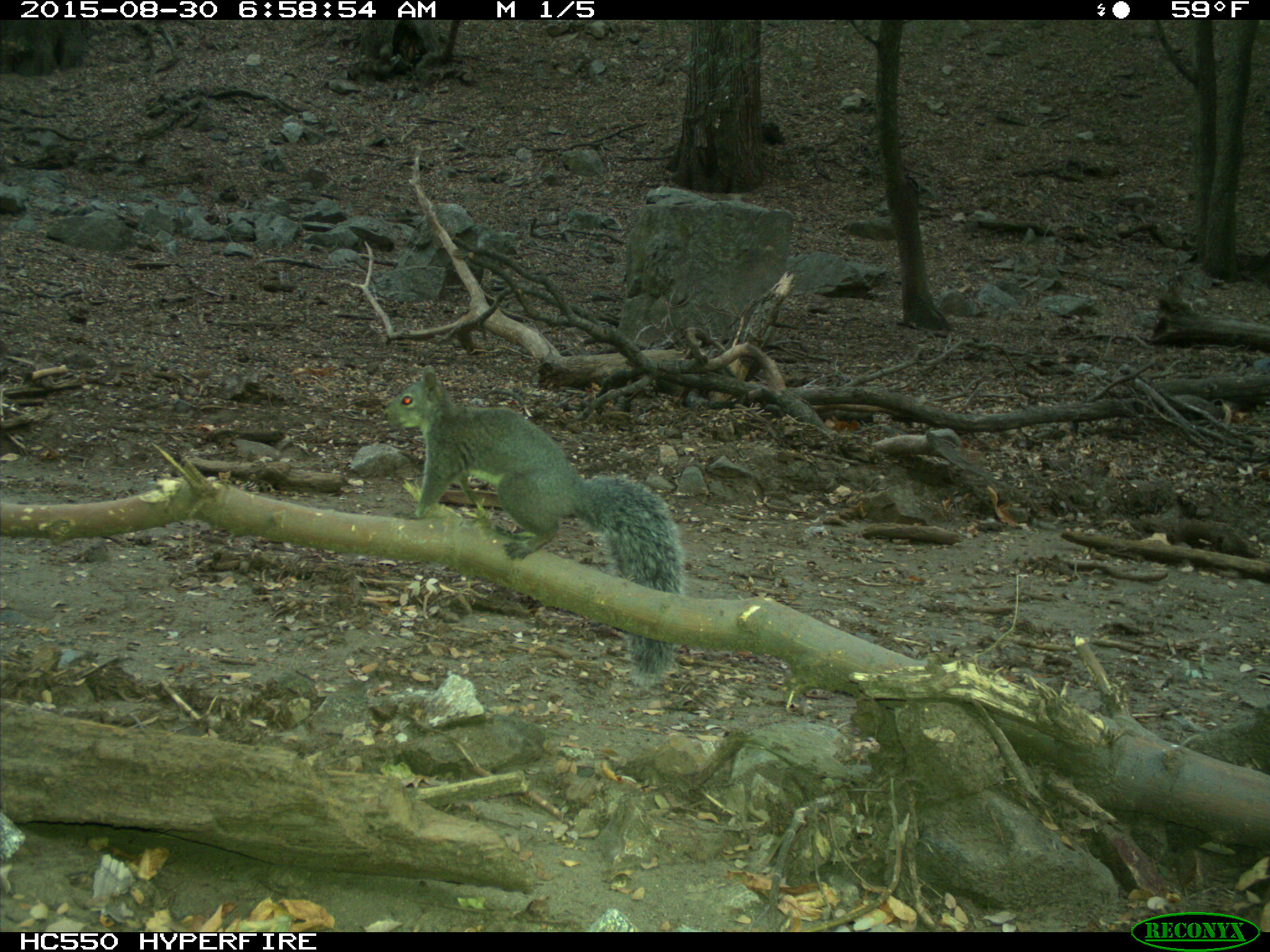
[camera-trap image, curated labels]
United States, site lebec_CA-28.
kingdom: Animalia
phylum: Chordata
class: Mammalia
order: Rodentia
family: Sciuridae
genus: Sciurus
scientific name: Sciurus carolinensis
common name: eastern gray squirrel